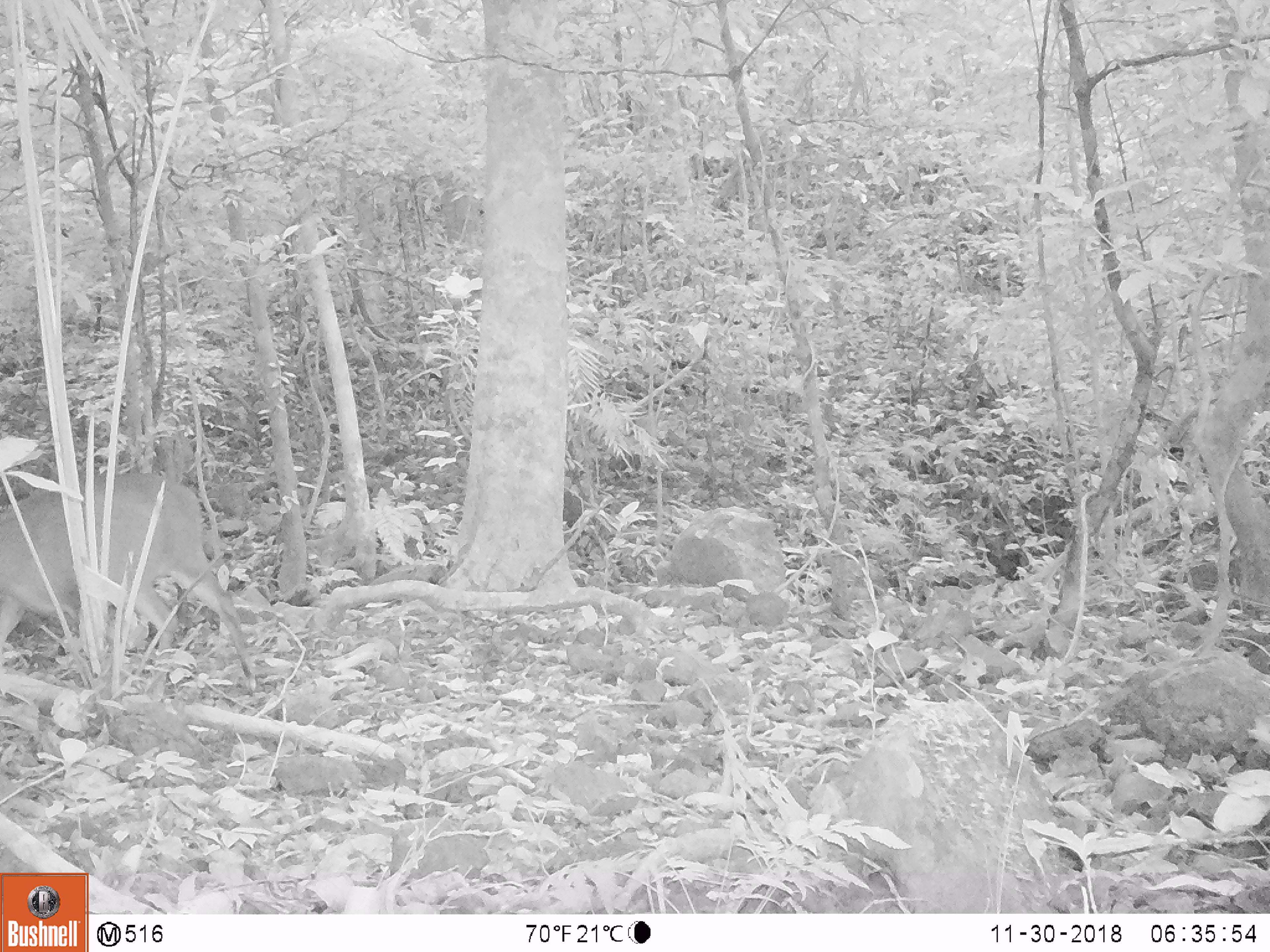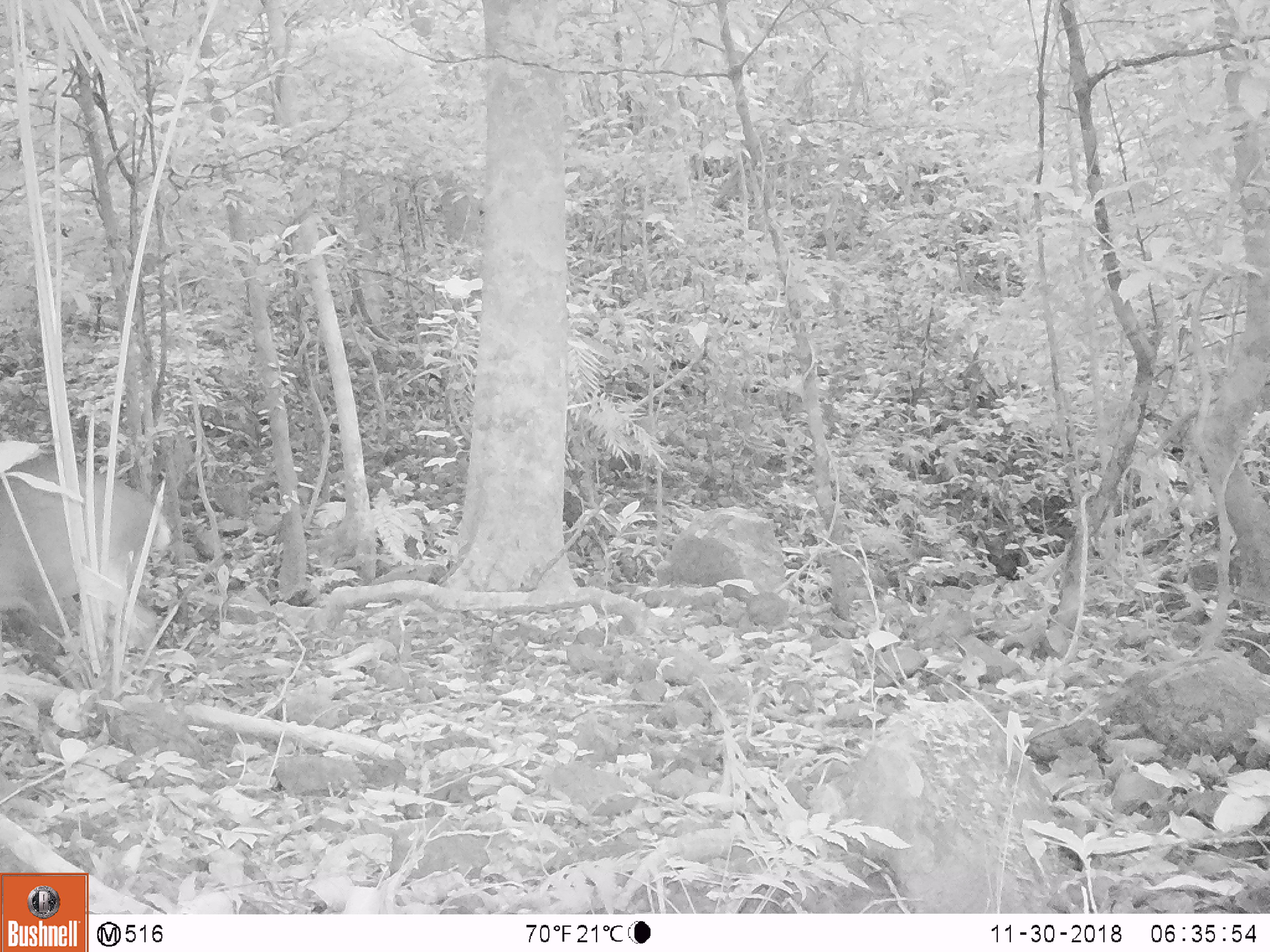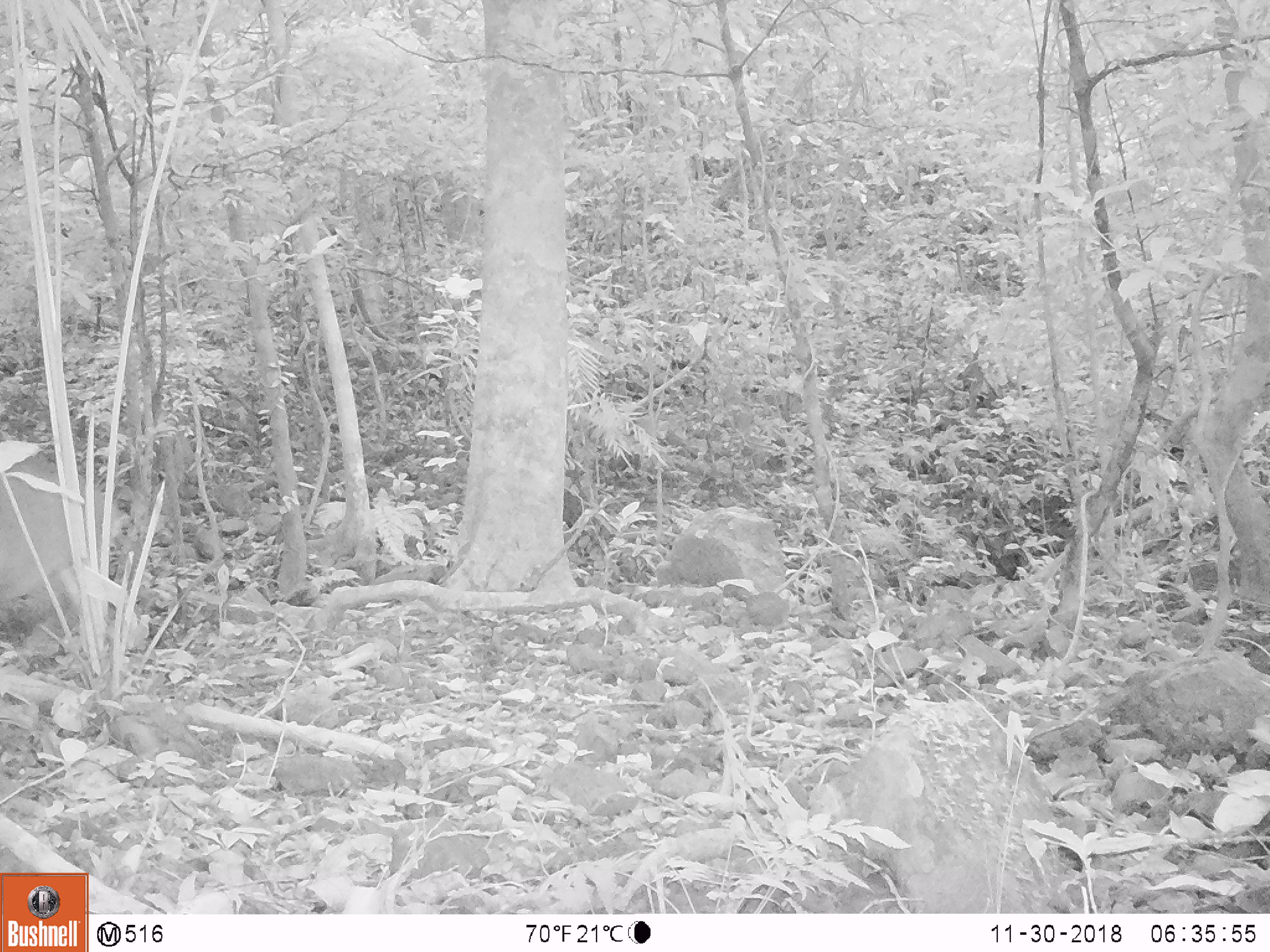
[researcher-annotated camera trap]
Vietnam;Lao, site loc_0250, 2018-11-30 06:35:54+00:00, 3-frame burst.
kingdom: Animalia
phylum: Chordata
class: Mammalia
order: Artiodactyla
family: Cervidae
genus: Muntiacus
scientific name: Muntiacus vuquangensis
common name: large-antlered muntjac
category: large antlered muntjac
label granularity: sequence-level